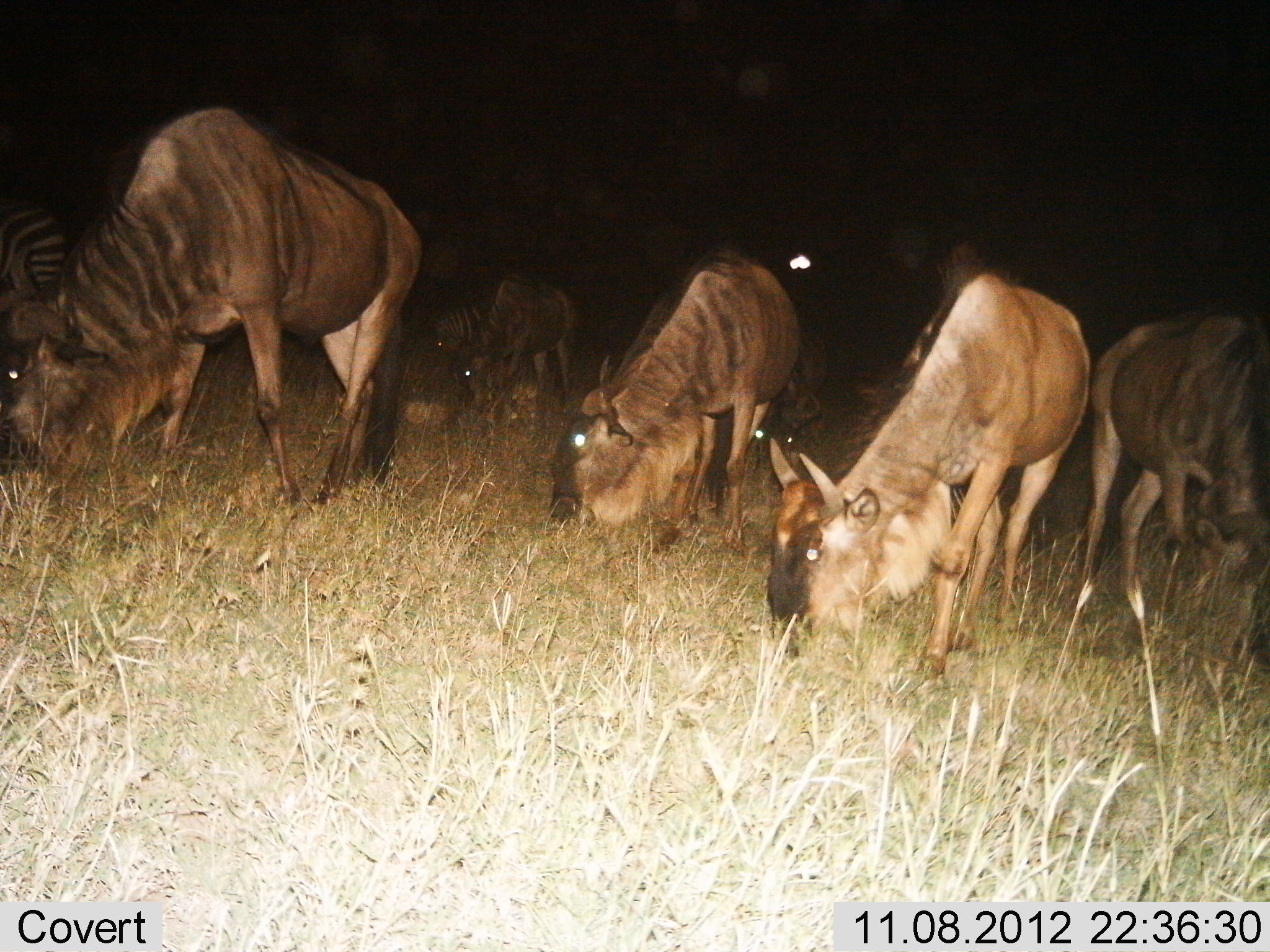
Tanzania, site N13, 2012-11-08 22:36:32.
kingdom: Animalia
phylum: Chordata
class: Mammalia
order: Artiodactyla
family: Bovidae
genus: Connochaetes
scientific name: Connochaetes taurinus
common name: blue wildebeest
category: wildebeest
Wildebeest (blue wildebeest) (Connochaetes taurinus), count 6. Behavior (volunteer vote fractions): standing 40%, resting 10%, moving 10%, interacting 0%. Young present (vote fraction): 10%. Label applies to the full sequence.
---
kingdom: Animalia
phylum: Chordata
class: Mammalia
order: Perissodactyla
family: Equidae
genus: Equus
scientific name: Equus quagga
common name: plains zebra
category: zebra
Zebra (plains zebra) (Equus quagga), count 1. Behavior (volunteer vote fractions): standing 80%, resting 0%, moving 0%, interacting 0%. Young present (vote fraction): 0%. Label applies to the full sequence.